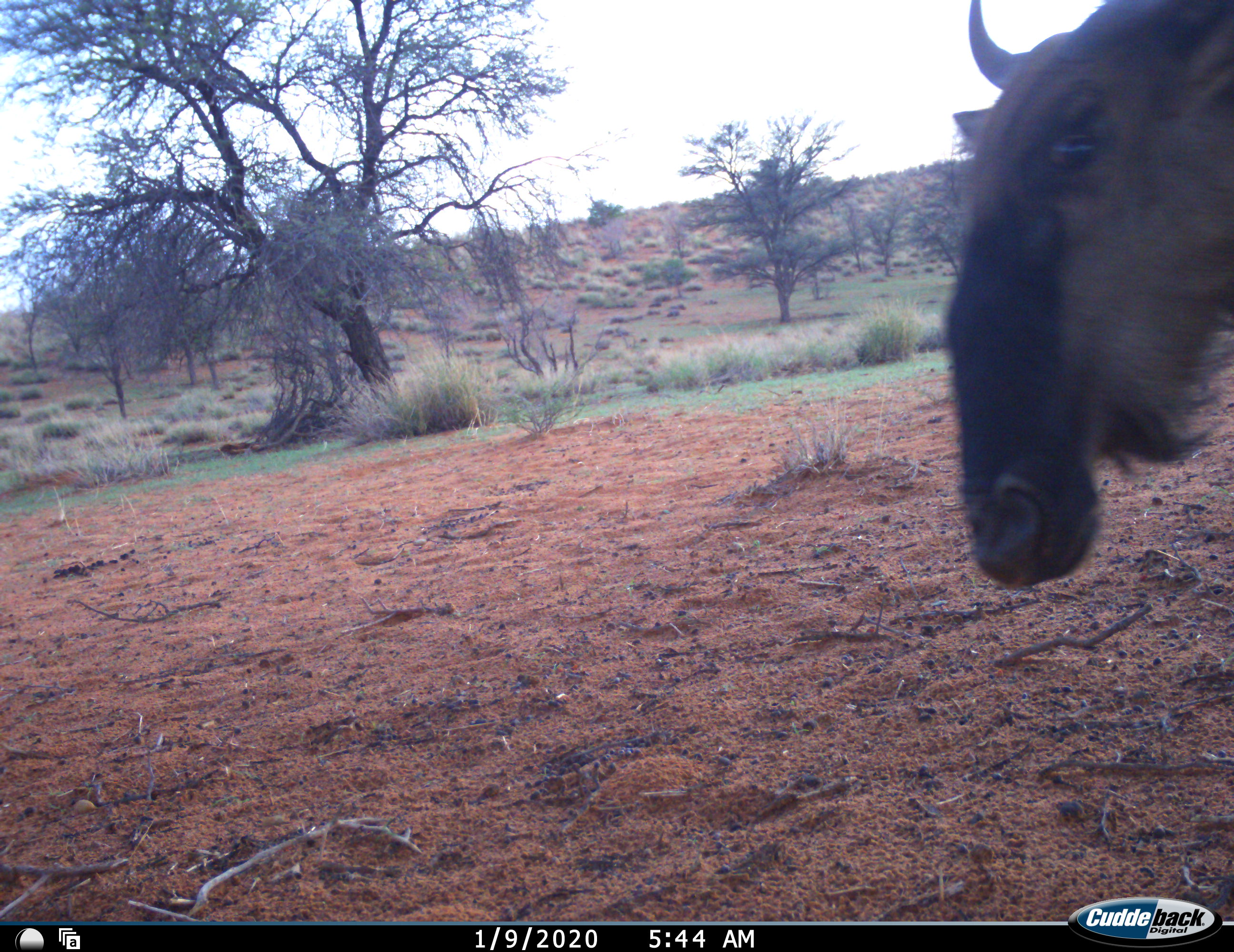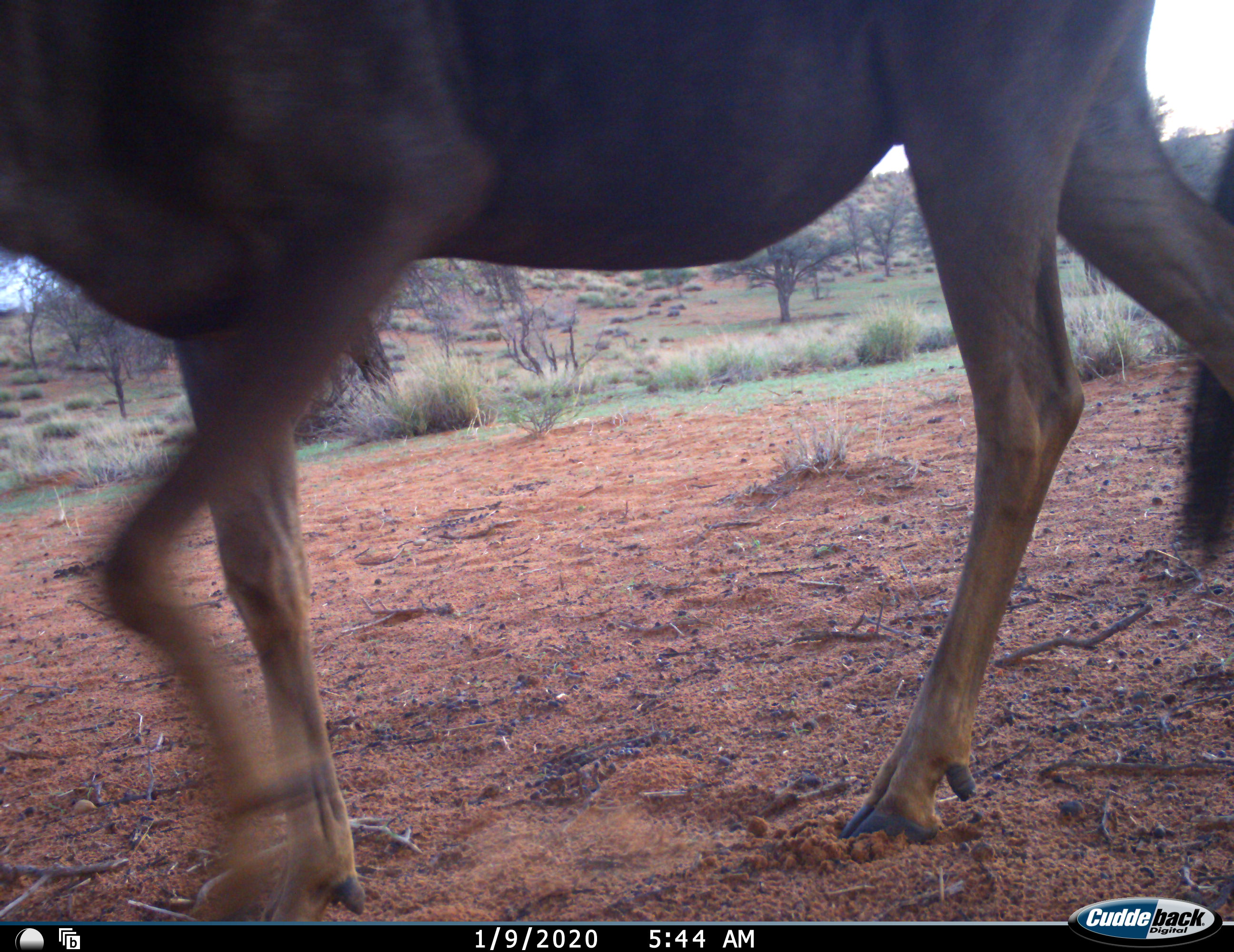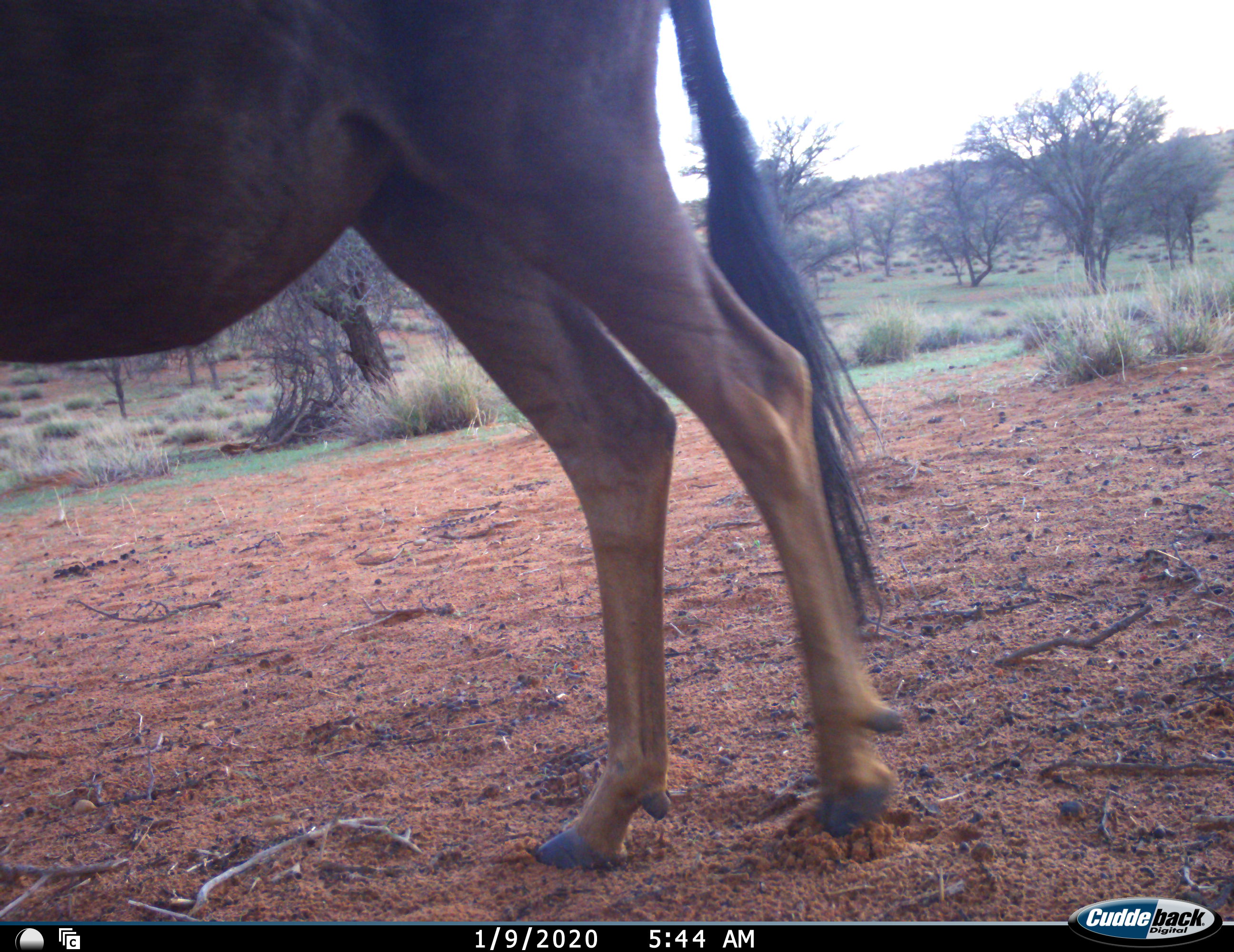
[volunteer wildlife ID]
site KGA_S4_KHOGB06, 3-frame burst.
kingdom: Animalia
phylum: Chordata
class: Mammalia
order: Artiodactyla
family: Bovidae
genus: Connochaetes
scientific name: Connochaetes taurinus taurinus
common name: blue wildebeest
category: wildebeestblue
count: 1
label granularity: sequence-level